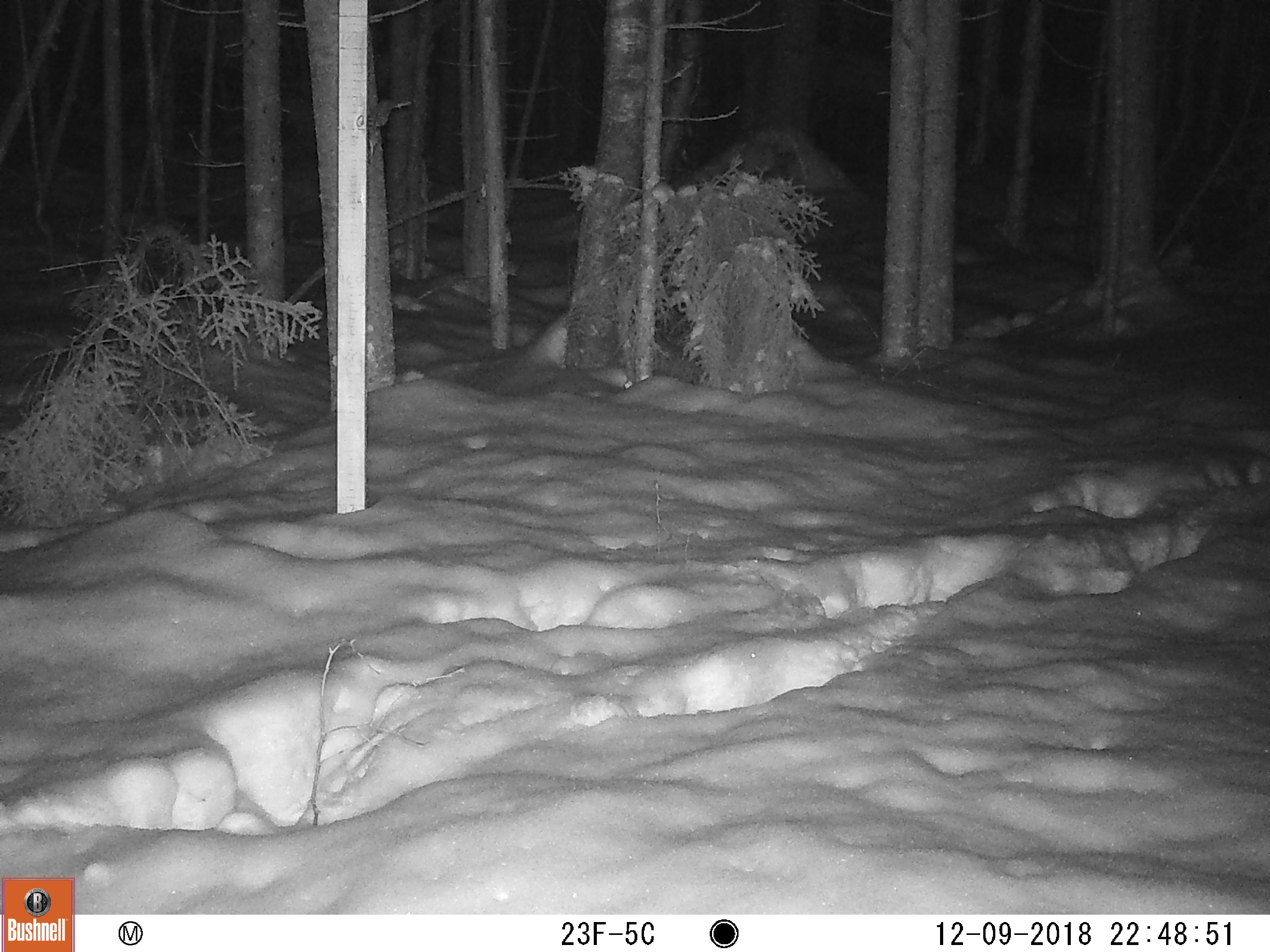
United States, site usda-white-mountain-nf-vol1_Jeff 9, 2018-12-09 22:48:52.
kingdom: Animalia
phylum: Chordata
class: Mammalia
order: Artiodactyla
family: Cervidae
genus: Alces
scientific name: Alces alces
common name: moose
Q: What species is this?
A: Moose (Alces alces).